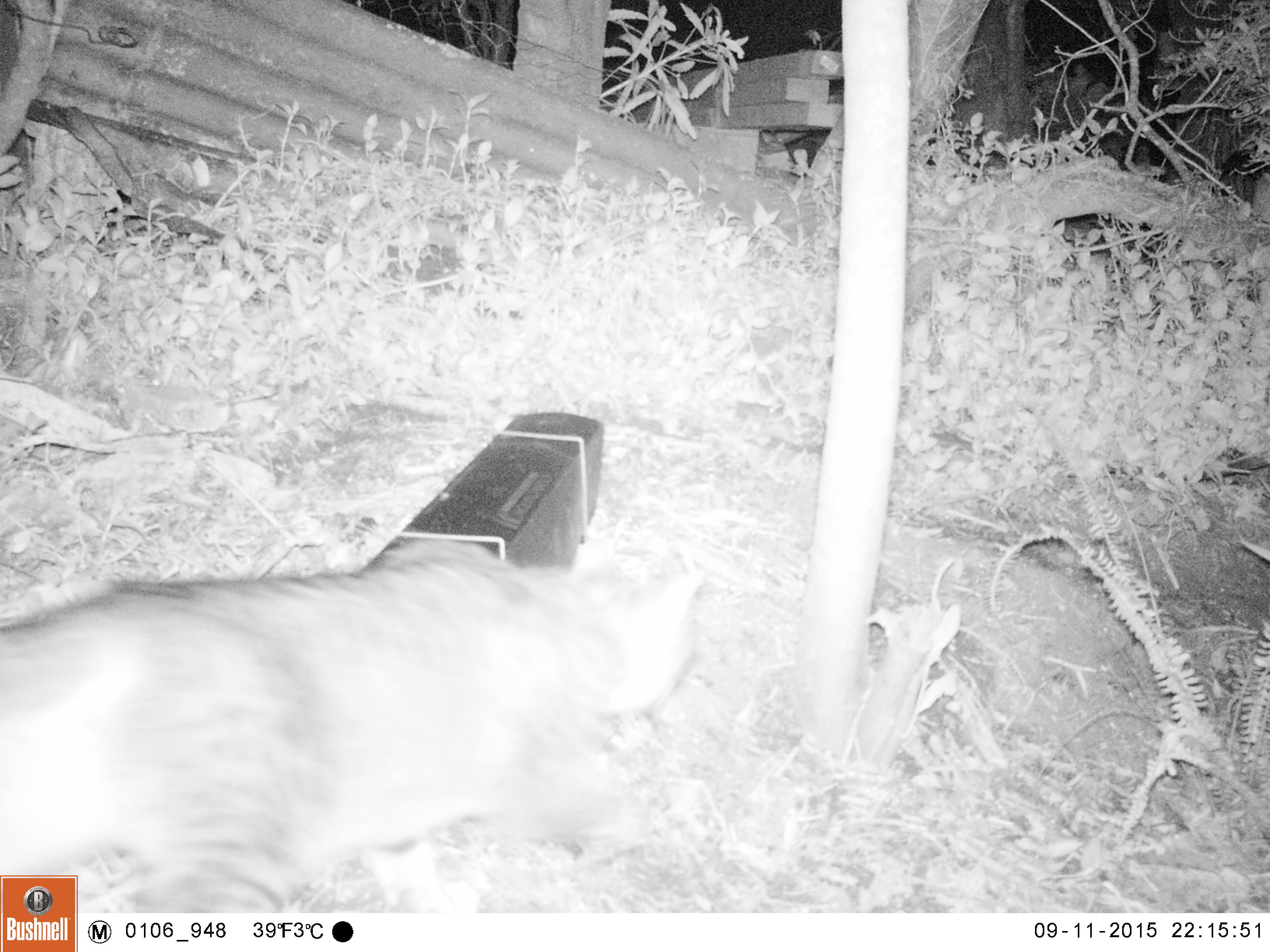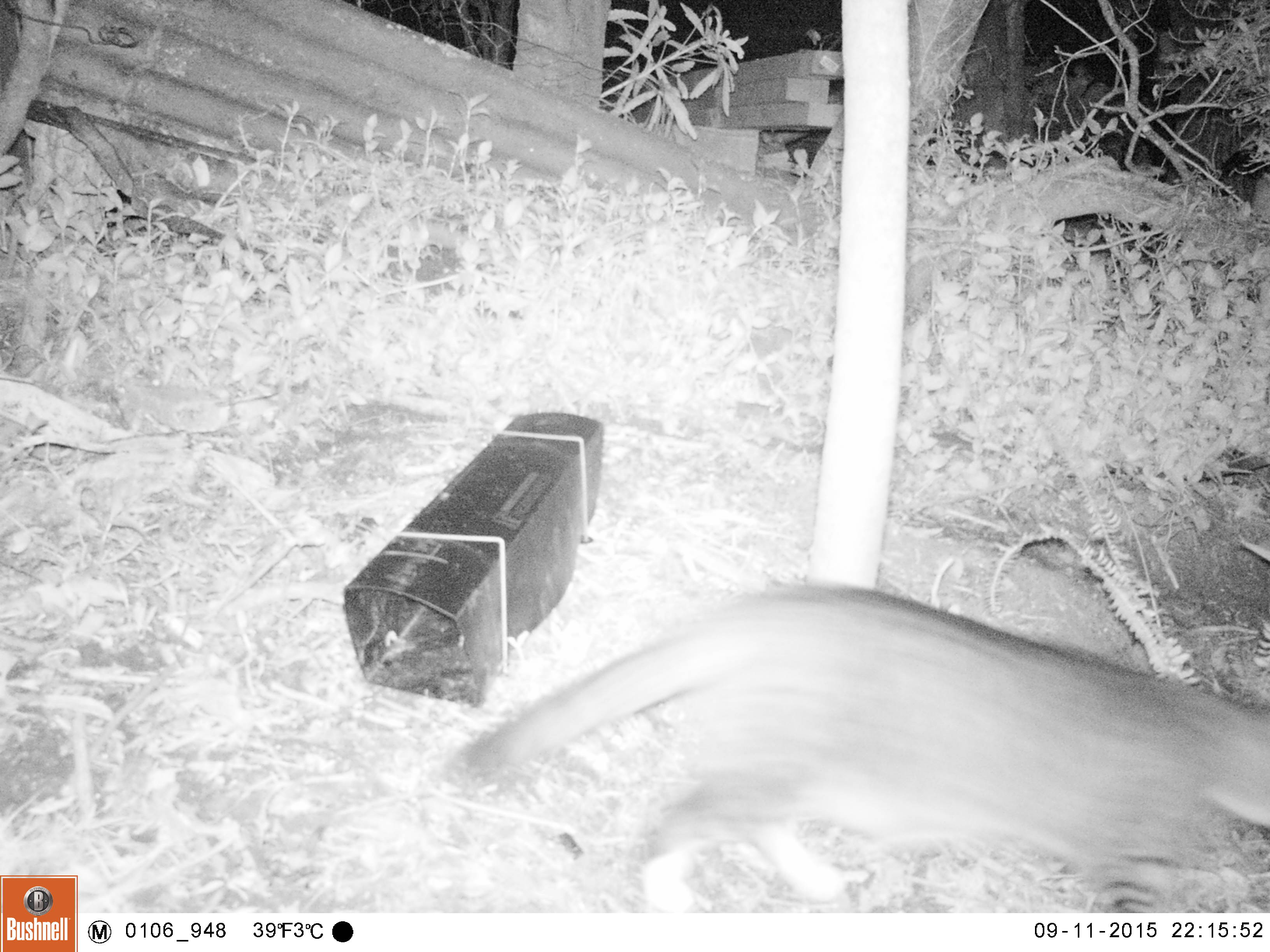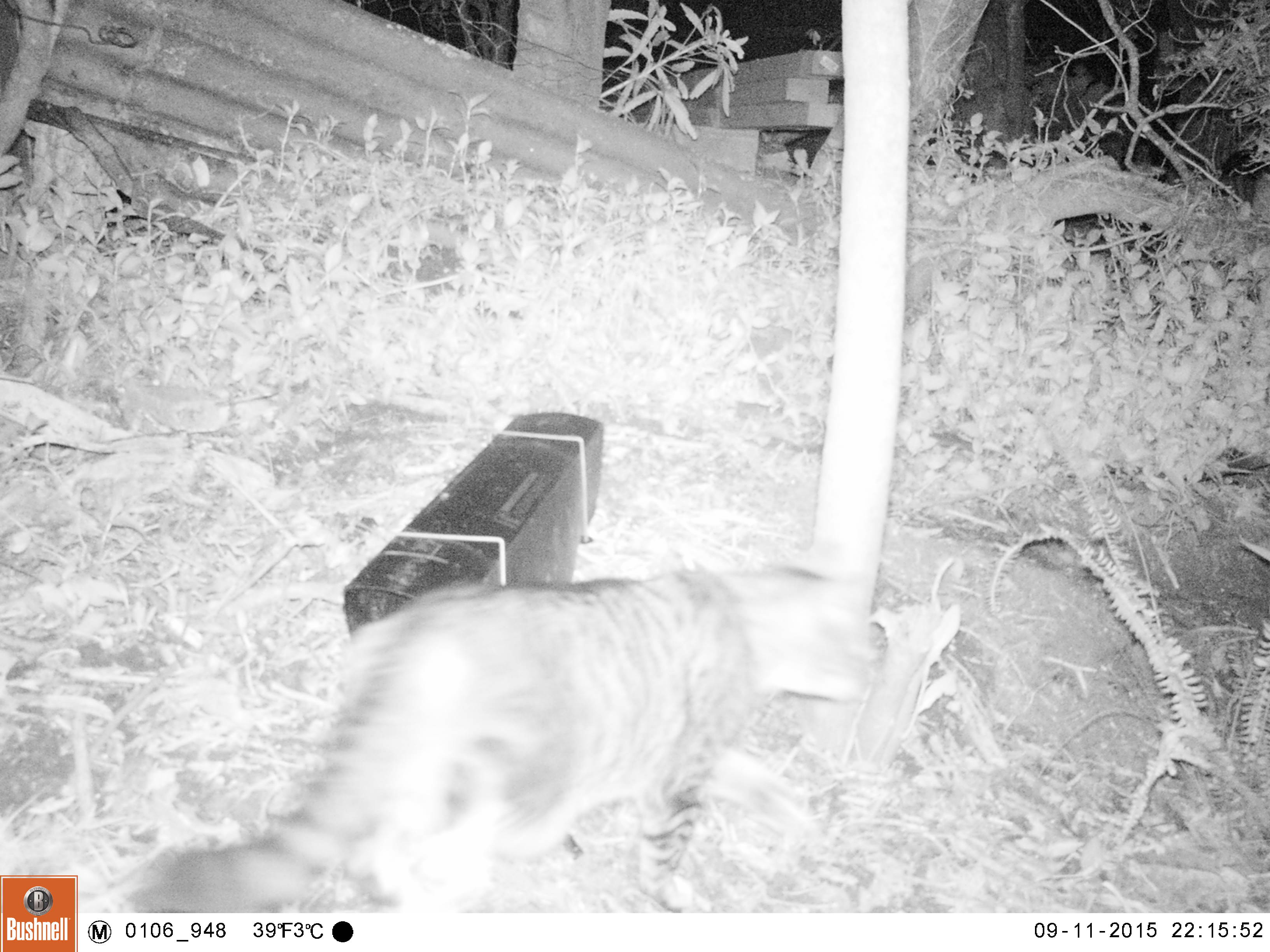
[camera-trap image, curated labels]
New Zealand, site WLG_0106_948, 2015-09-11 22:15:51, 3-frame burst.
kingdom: Animalia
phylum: Chordata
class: Mammalia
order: Carnivora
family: Felidae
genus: Felis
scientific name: Felis catus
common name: domestic cat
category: cat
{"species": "cat (domestic cat) (Felis catus)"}